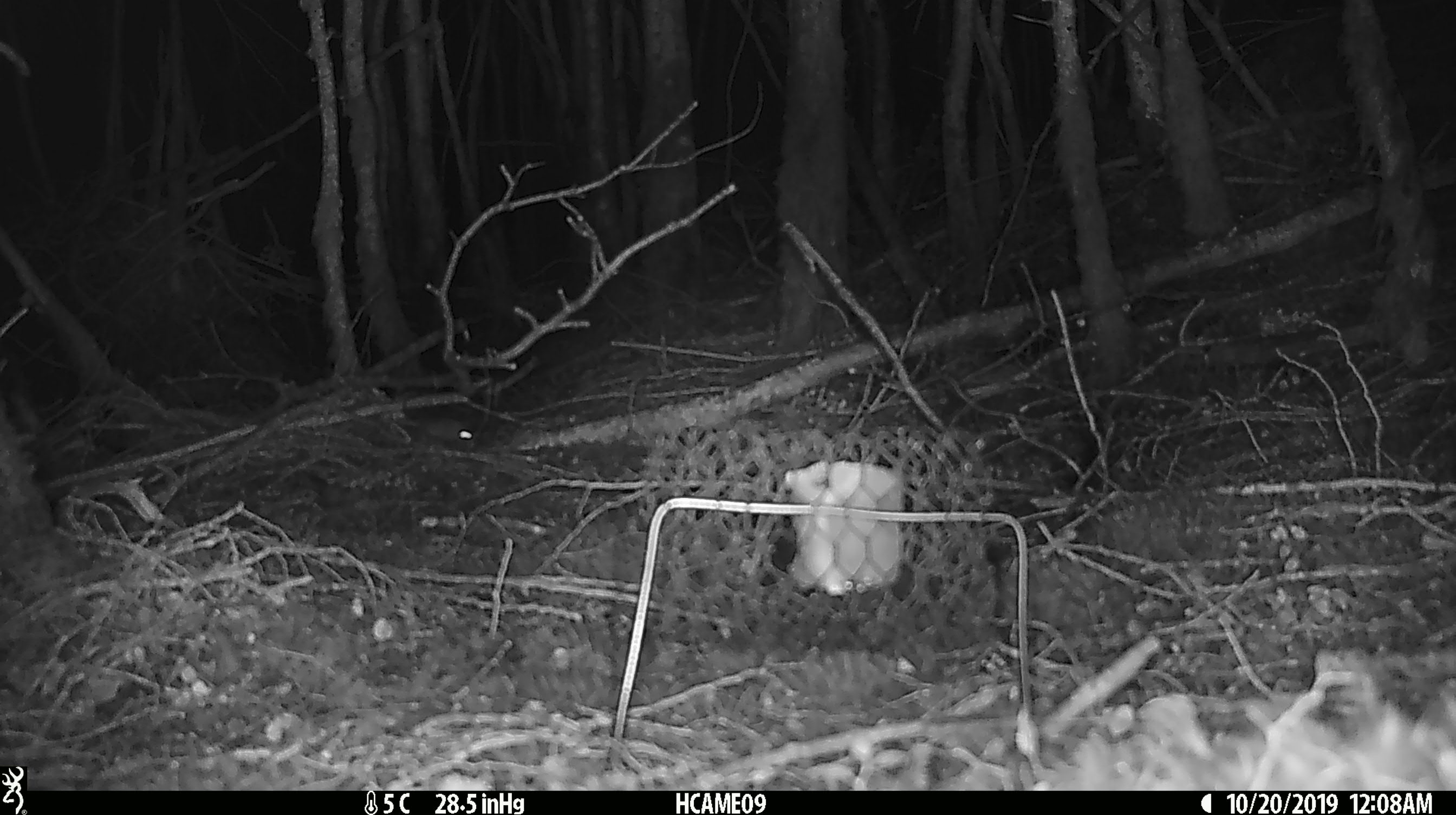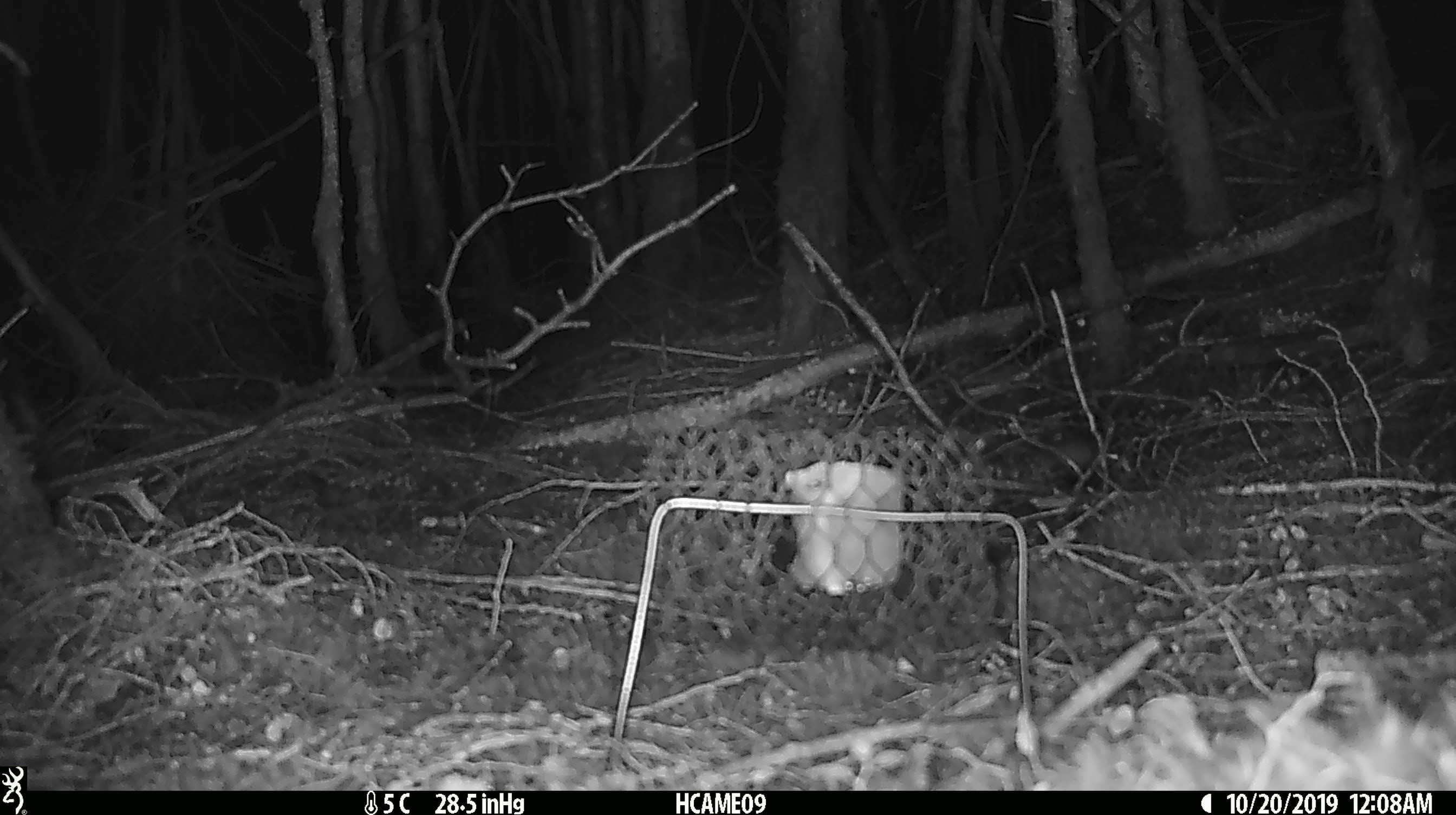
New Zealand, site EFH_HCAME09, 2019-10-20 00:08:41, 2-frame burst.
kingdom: Animalia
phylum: Chordata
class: Mammalia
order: Rodentia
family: Muridae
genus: Mus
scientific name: Mus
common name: mouse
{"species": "mouse (Mus)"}